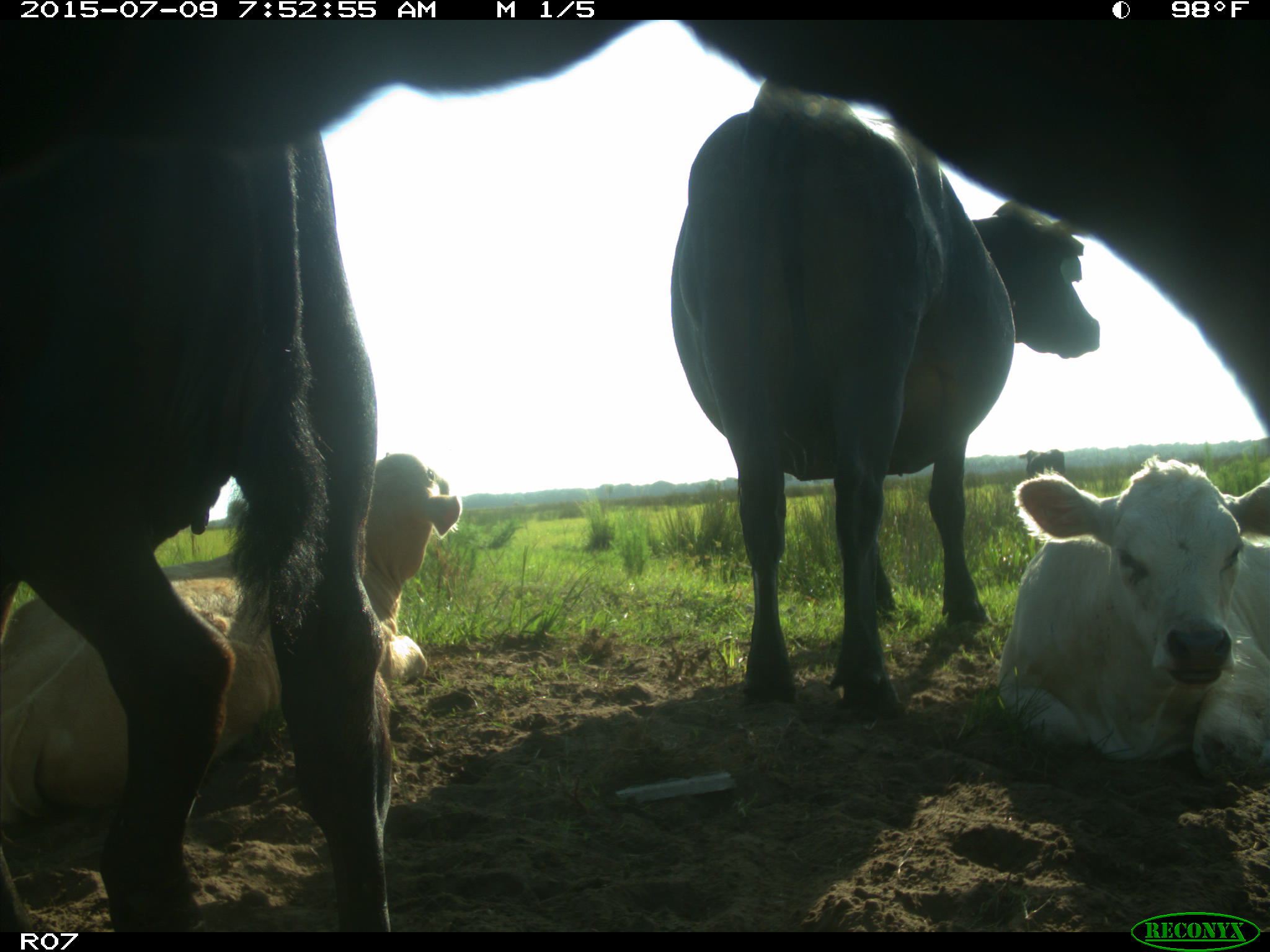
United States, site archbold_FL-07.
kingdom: Animalia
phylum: Chordata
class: Mammalia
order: Artiodactyla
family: Bovidae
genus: Bos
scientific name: Bos taurus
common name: domestic cow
Bos taurus (domestic cow).